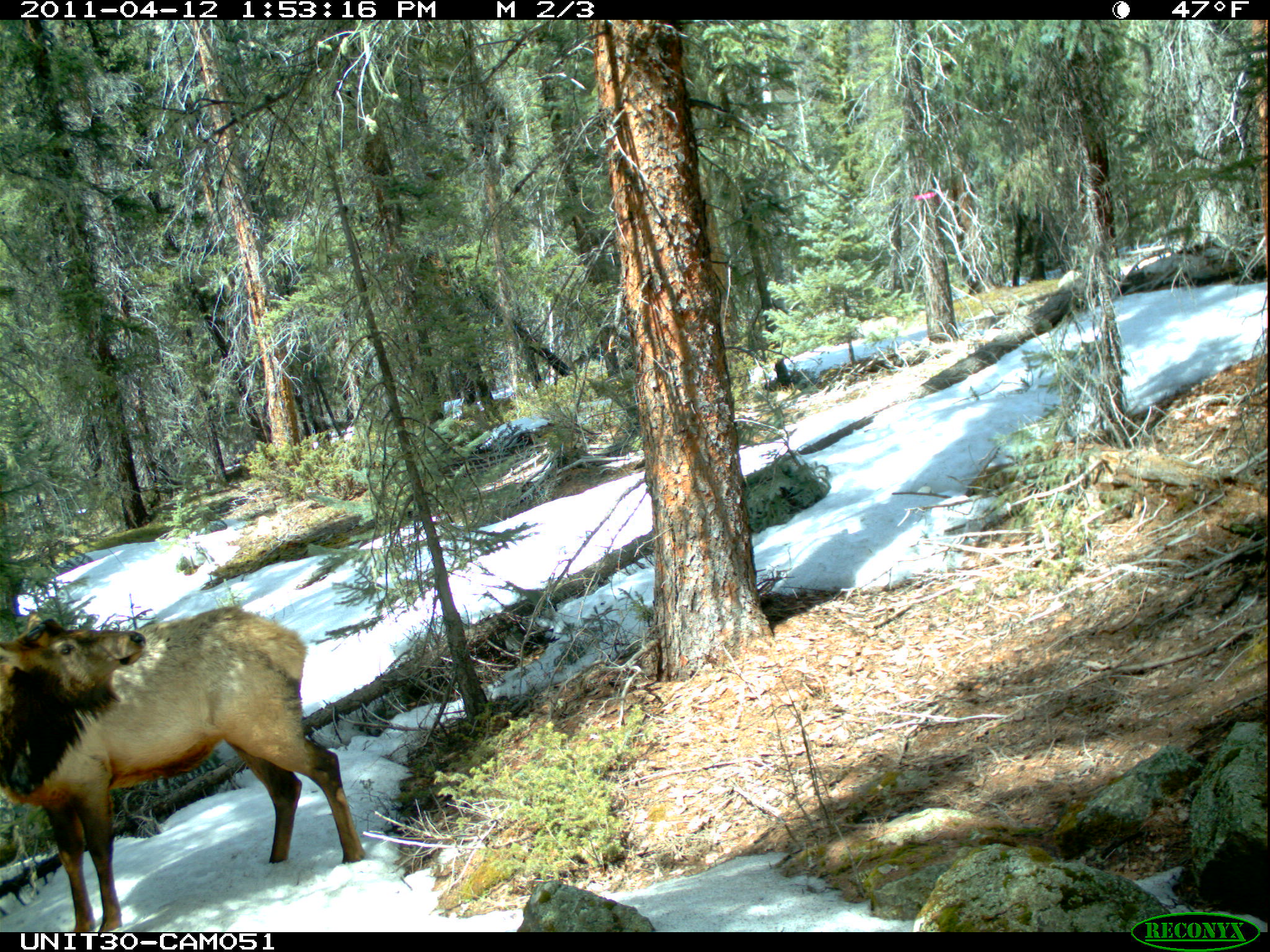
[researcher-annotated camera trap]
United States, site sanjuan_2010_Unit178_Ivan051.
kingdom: Animalia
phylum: Chordata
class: Mammalia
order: Artiodactyla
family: Cervidae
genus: Cervus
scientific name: Cervus elaphus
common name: red deer